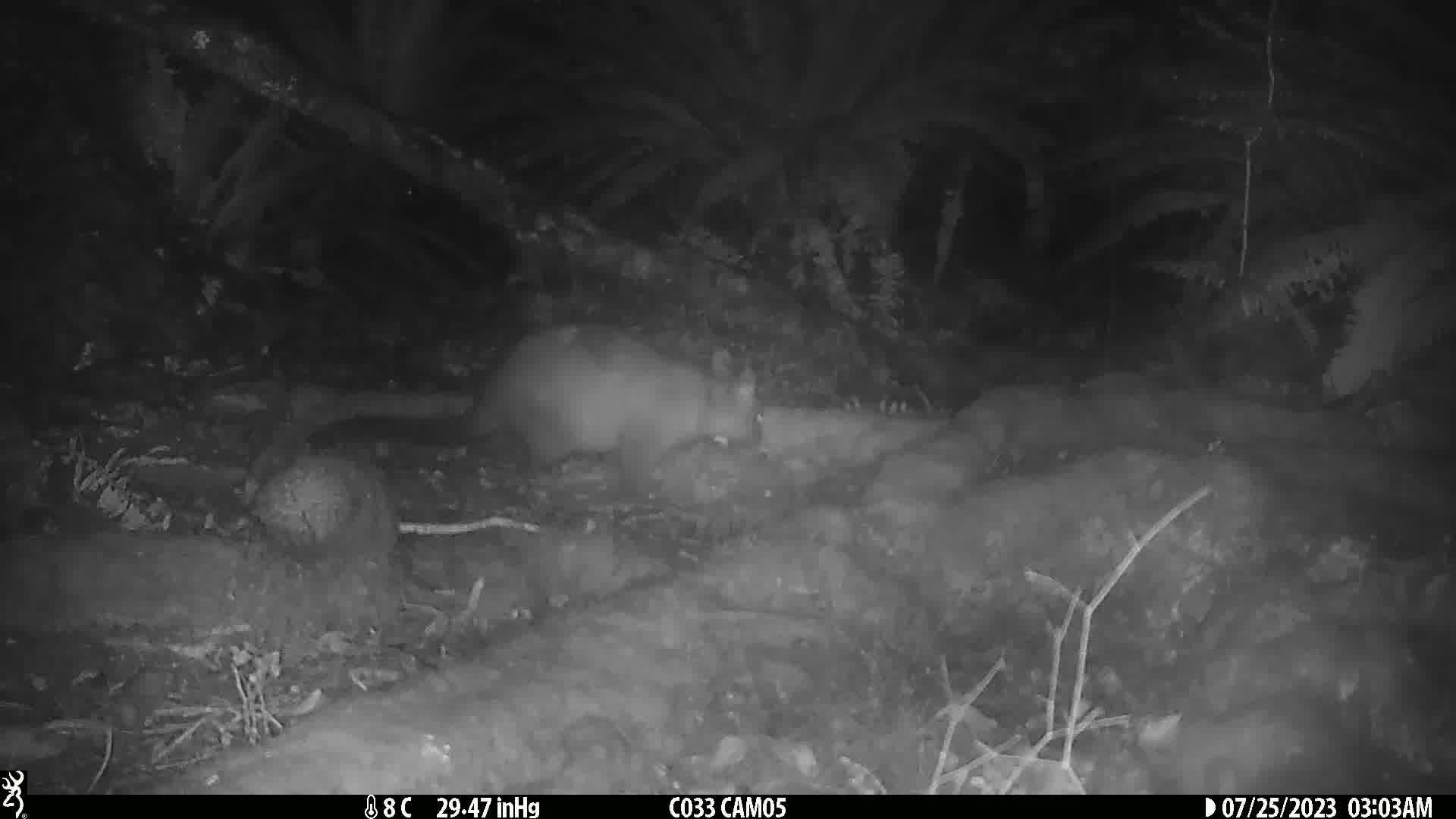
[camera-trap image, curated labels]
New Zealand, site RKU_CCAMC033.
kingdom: Animalia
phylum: Chordata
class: Mammalia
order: Diprotodontia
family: Phalangeridae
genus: Trichosurus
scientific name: Trichosurus vulpecula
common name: common brushtail possum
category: possum